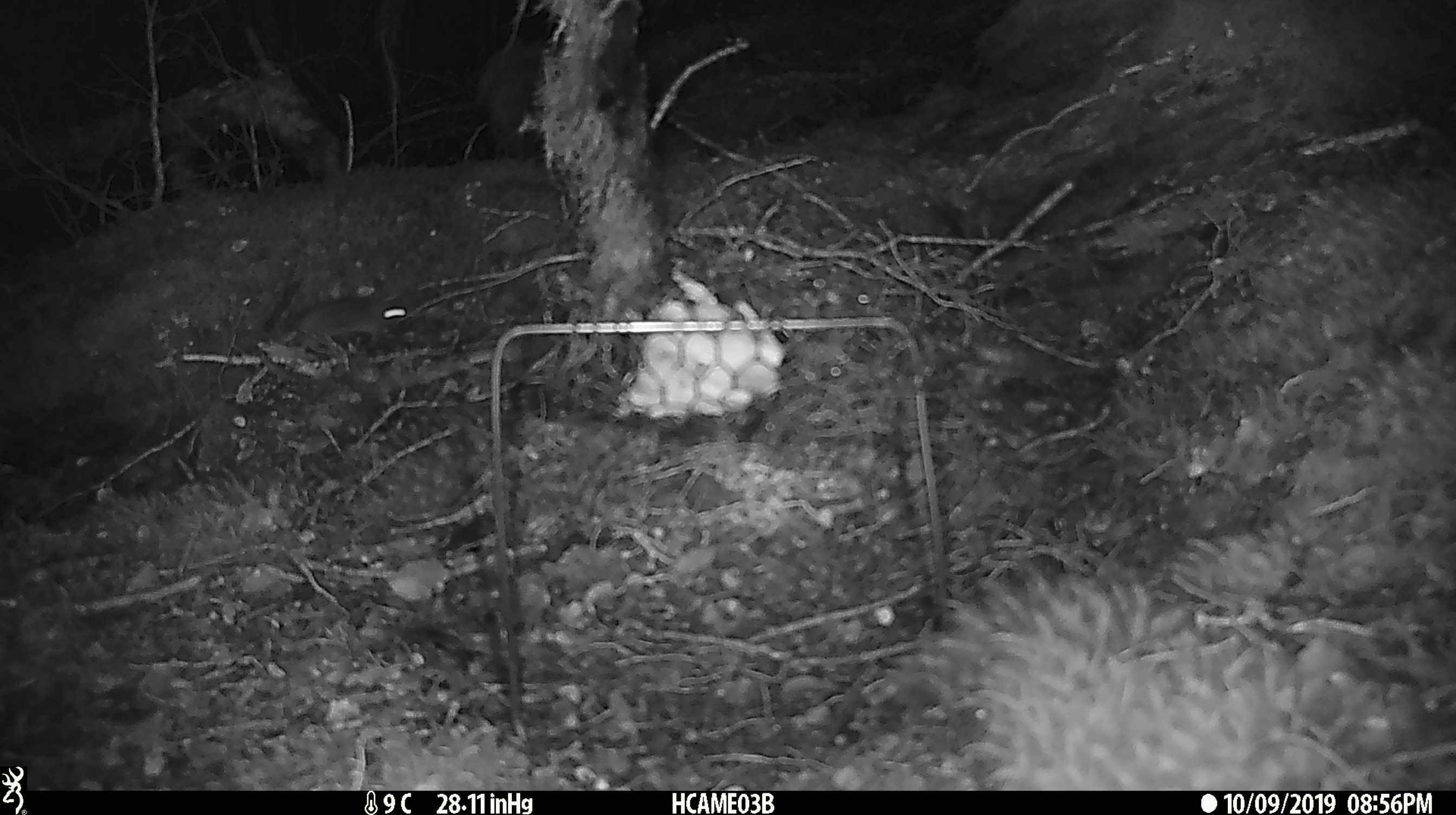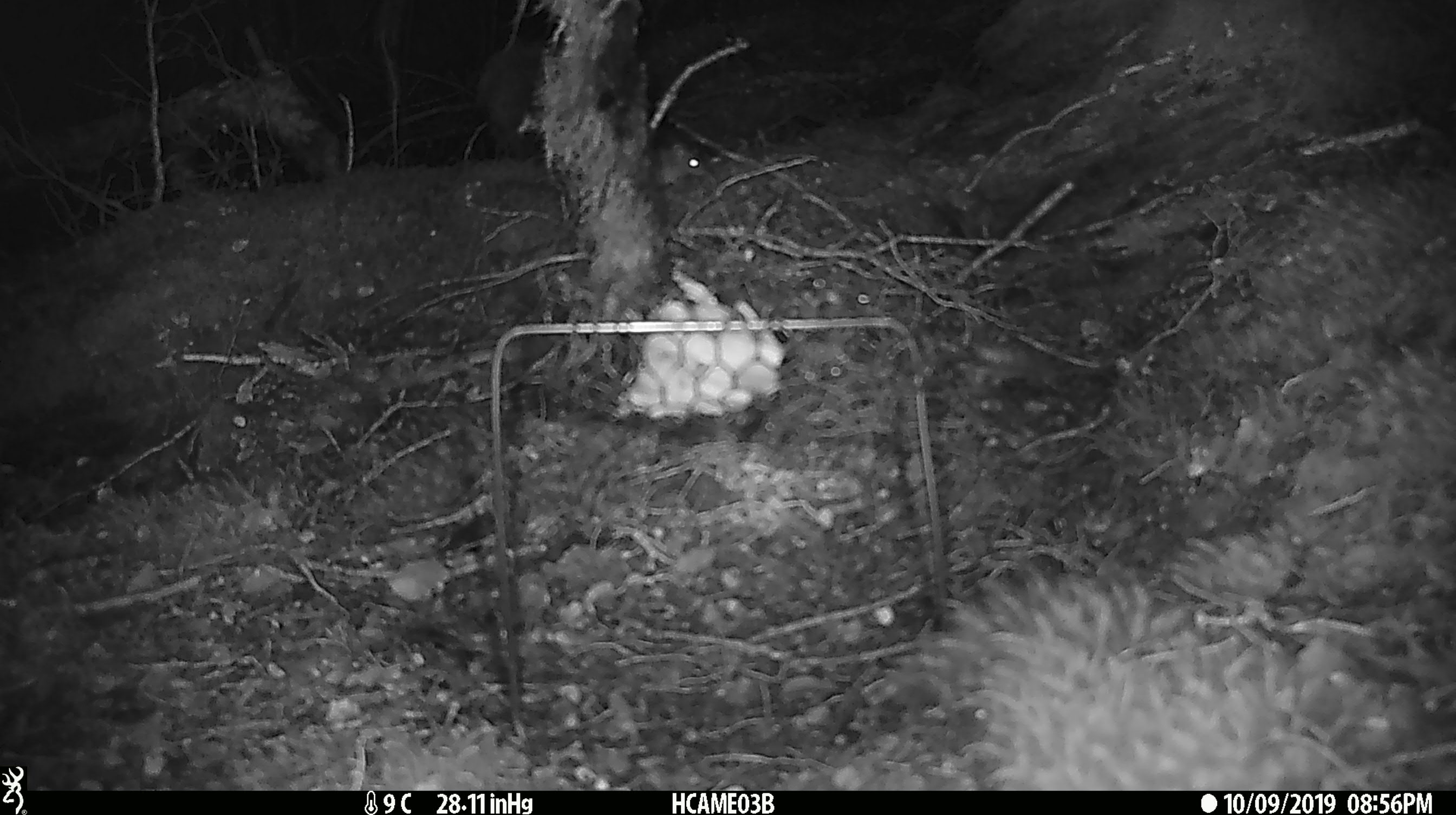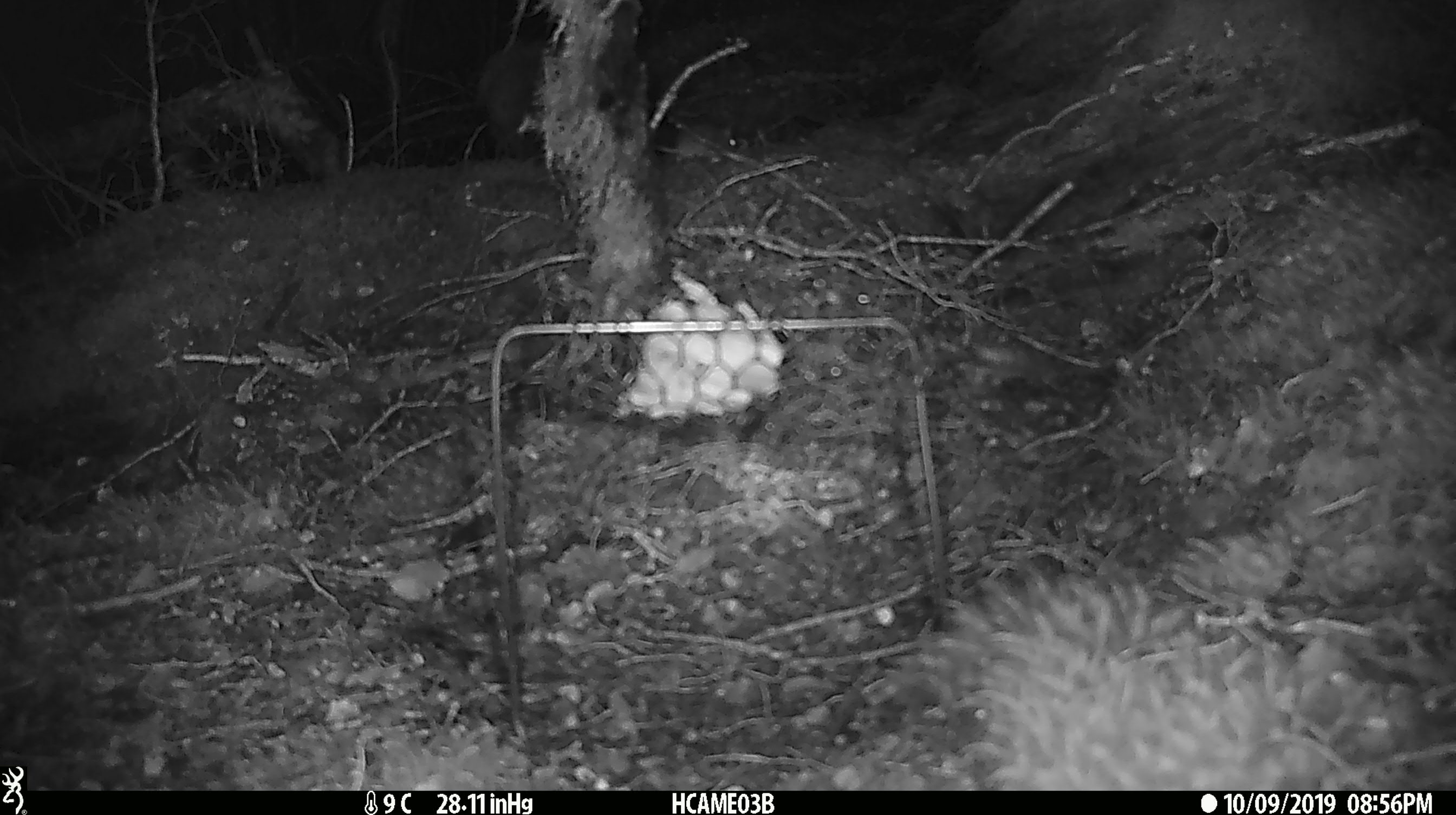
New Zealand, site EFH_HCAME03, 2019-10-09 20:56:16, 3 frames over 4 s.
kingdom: Animalia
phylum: Chordata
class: Mammalia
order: Rodentia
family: Muridae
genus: Mus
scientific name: Mus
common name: mouse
Mouse (Mus).